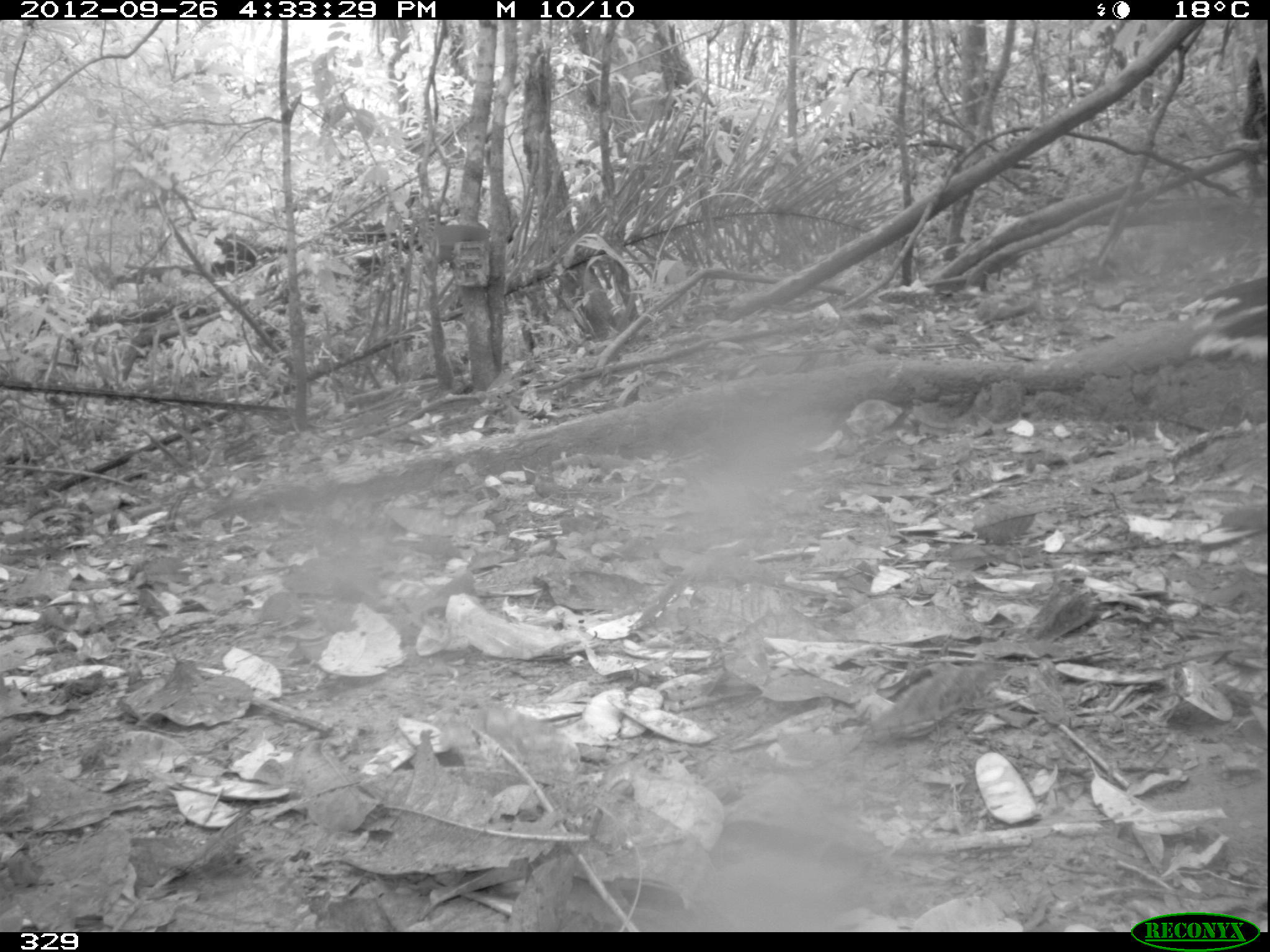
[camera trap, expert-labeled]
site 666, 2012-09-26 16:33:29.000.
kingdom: Animalia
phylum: Chordata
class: Aves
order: Galliformes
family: Cracidae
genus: Mitu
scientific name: Mitu tuberosum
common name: razor-billed curassow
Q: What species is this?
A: Mitu tuberosum (razor-billed curassow).